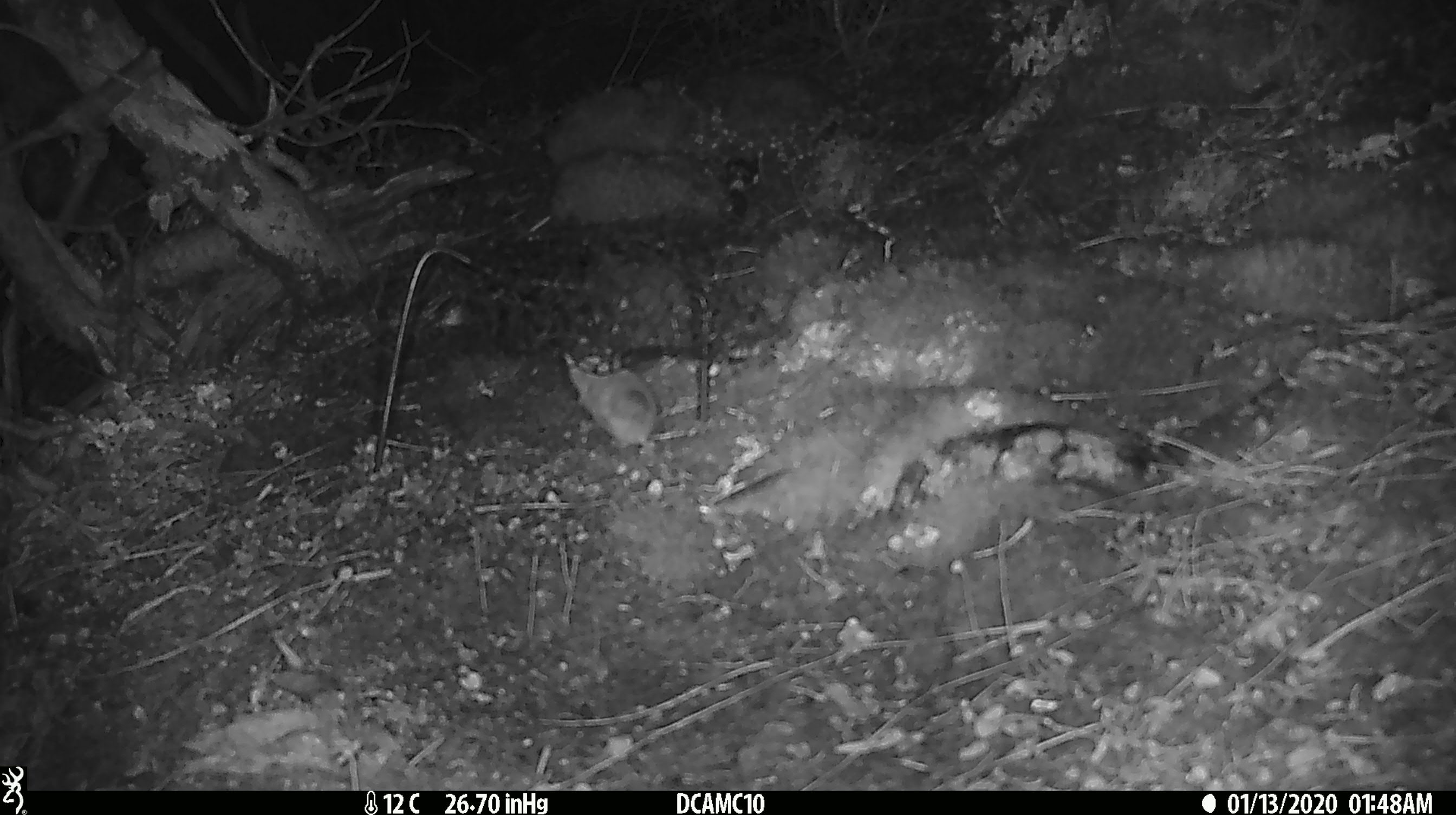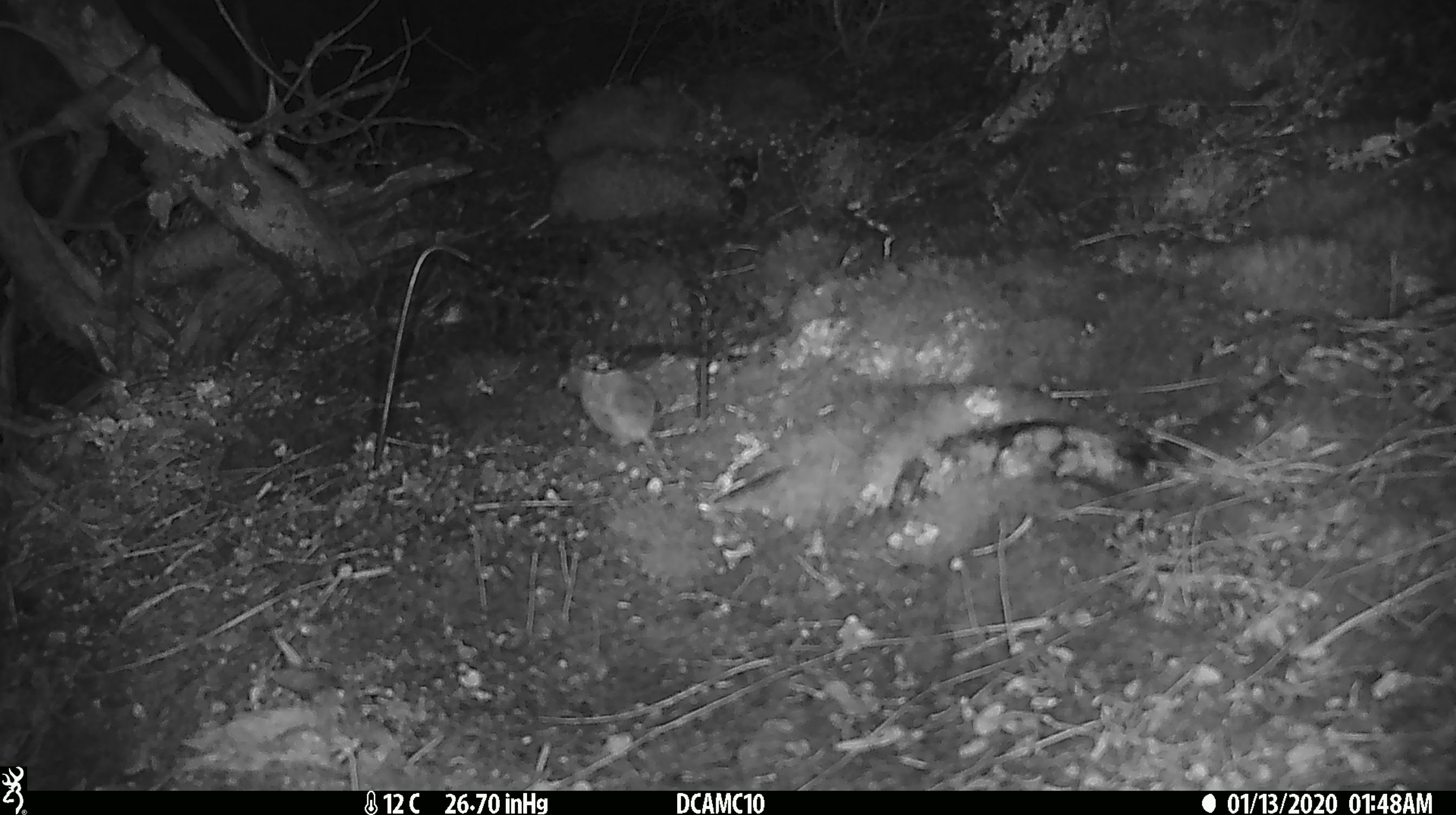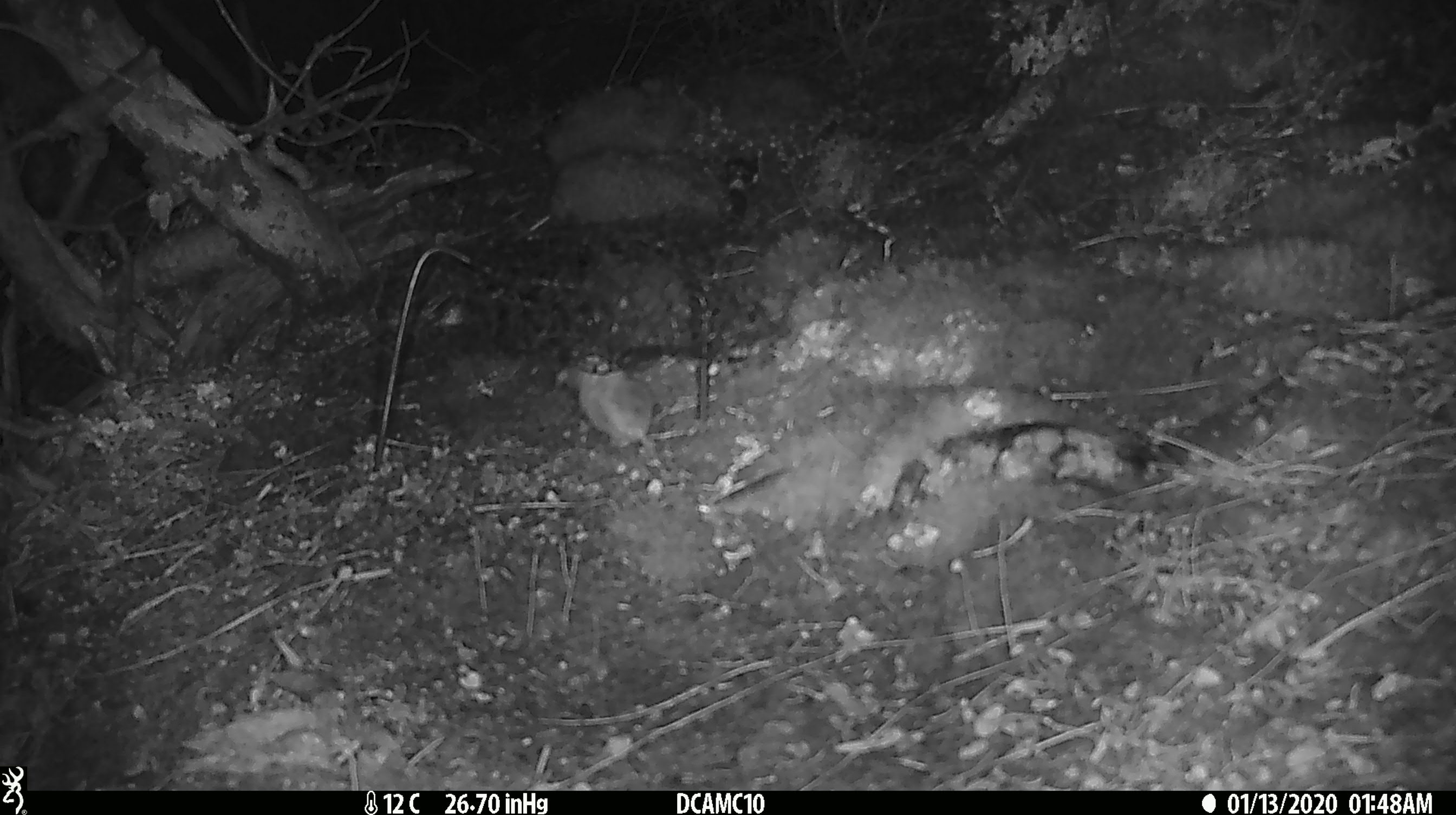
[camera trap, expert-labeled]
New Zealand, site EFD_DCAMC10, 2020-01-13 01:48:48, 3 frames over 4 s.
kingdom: Animalia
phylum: Chordata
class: Mammalia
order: Rodentia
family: Muridae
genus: Mus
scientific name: Mus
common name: mouse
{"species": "mouse (Mus)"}